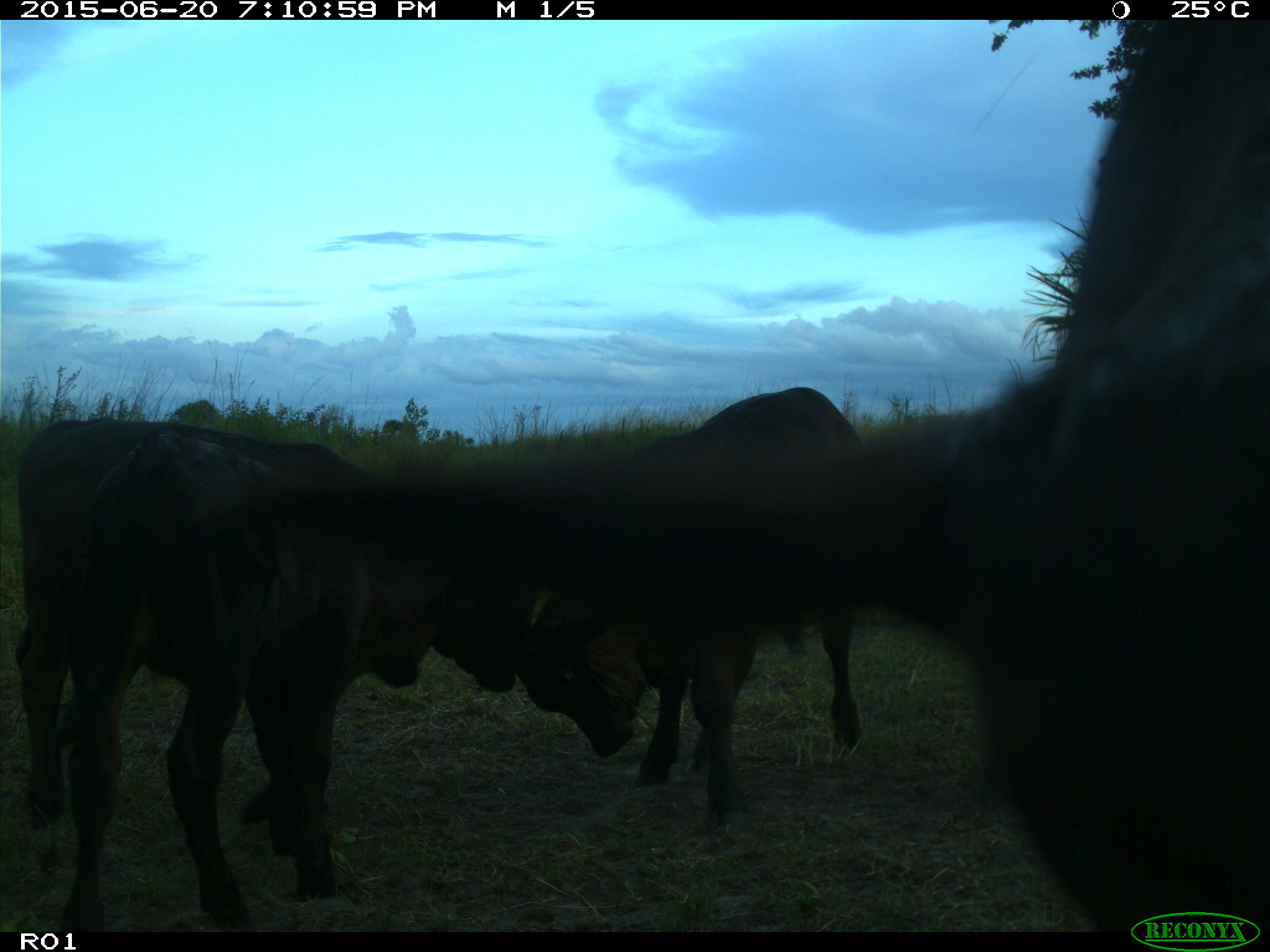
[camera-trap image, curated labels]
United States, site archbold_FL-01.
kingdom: Animalia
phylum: Chordata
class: Mammalia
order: Artiodactyla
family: Bovidae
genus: Bos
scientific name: Bos taurus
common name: domestic cow